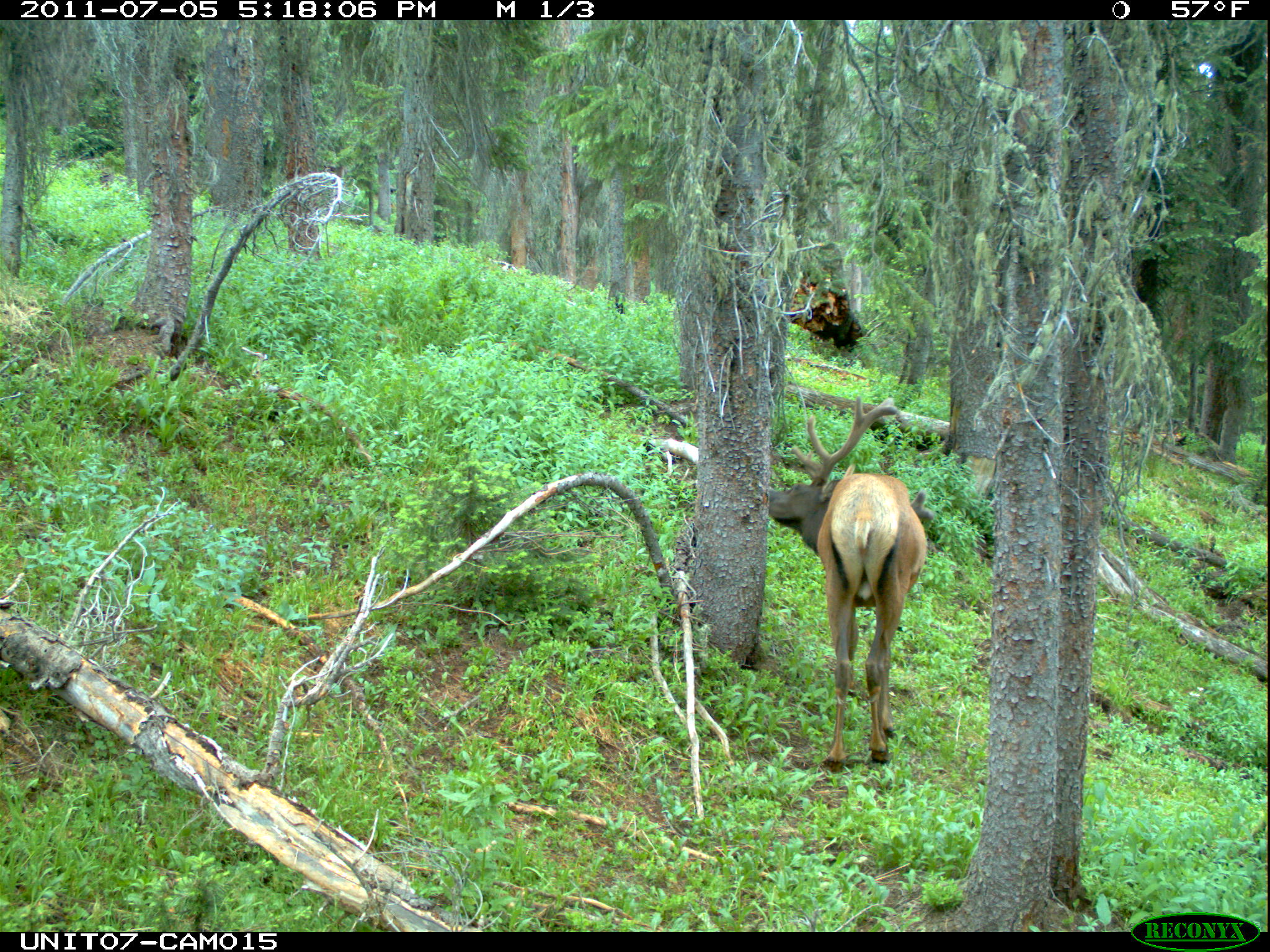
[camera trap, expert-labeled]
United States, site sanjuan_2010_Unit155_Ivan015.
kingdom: Animalia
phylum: Chordata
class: Mammalia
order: Artiodactyla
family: Cervidae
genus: Cervus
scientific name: Cervus elaphus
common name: red deer